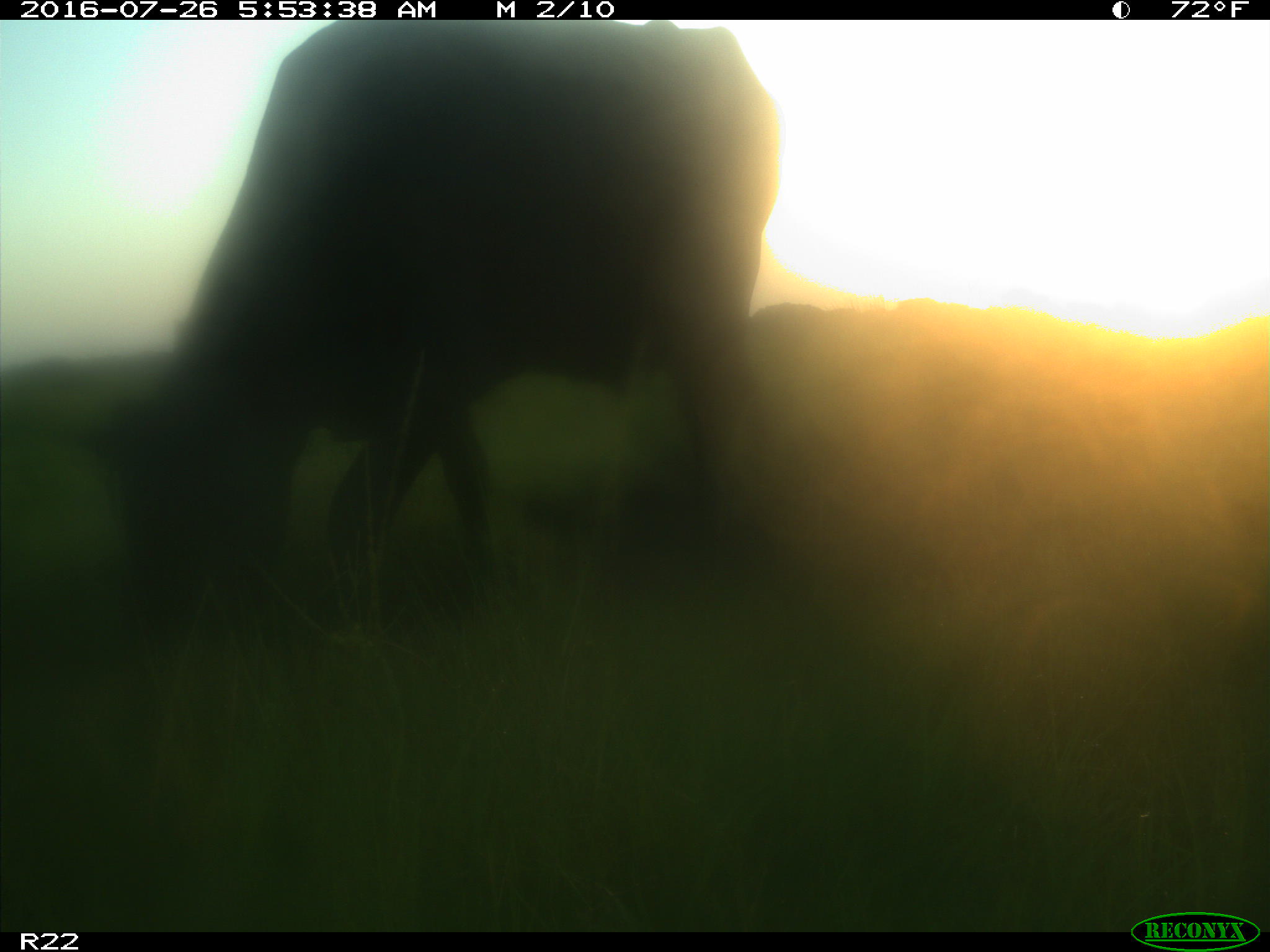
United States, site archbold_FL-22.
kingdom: Animalia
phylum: Chordata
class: Mammalia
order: Artiodactyla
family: Bovidae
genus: Bos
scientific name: Bos taurus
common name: domestic cow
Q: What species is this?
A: Bos taurus (domestic cow).